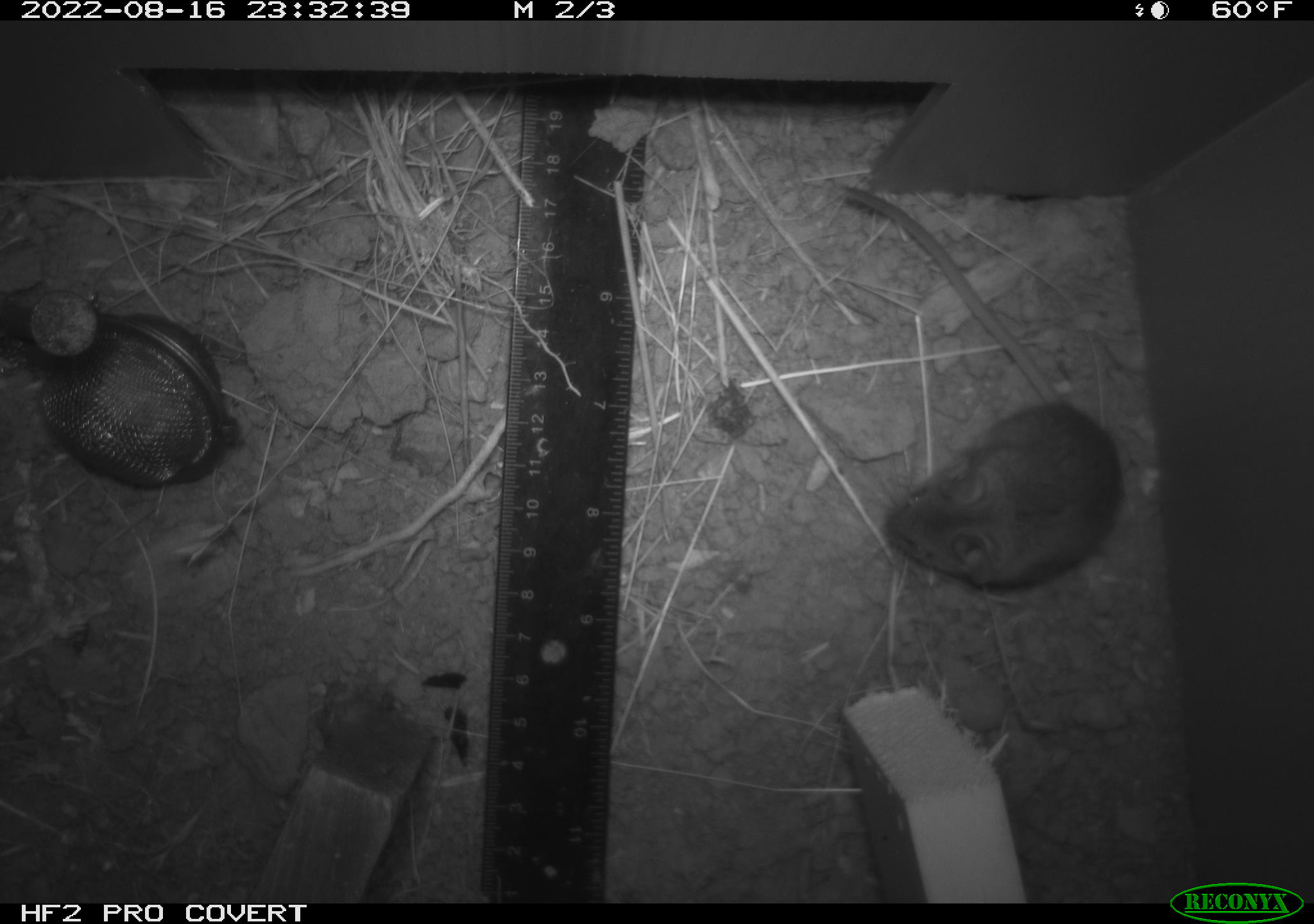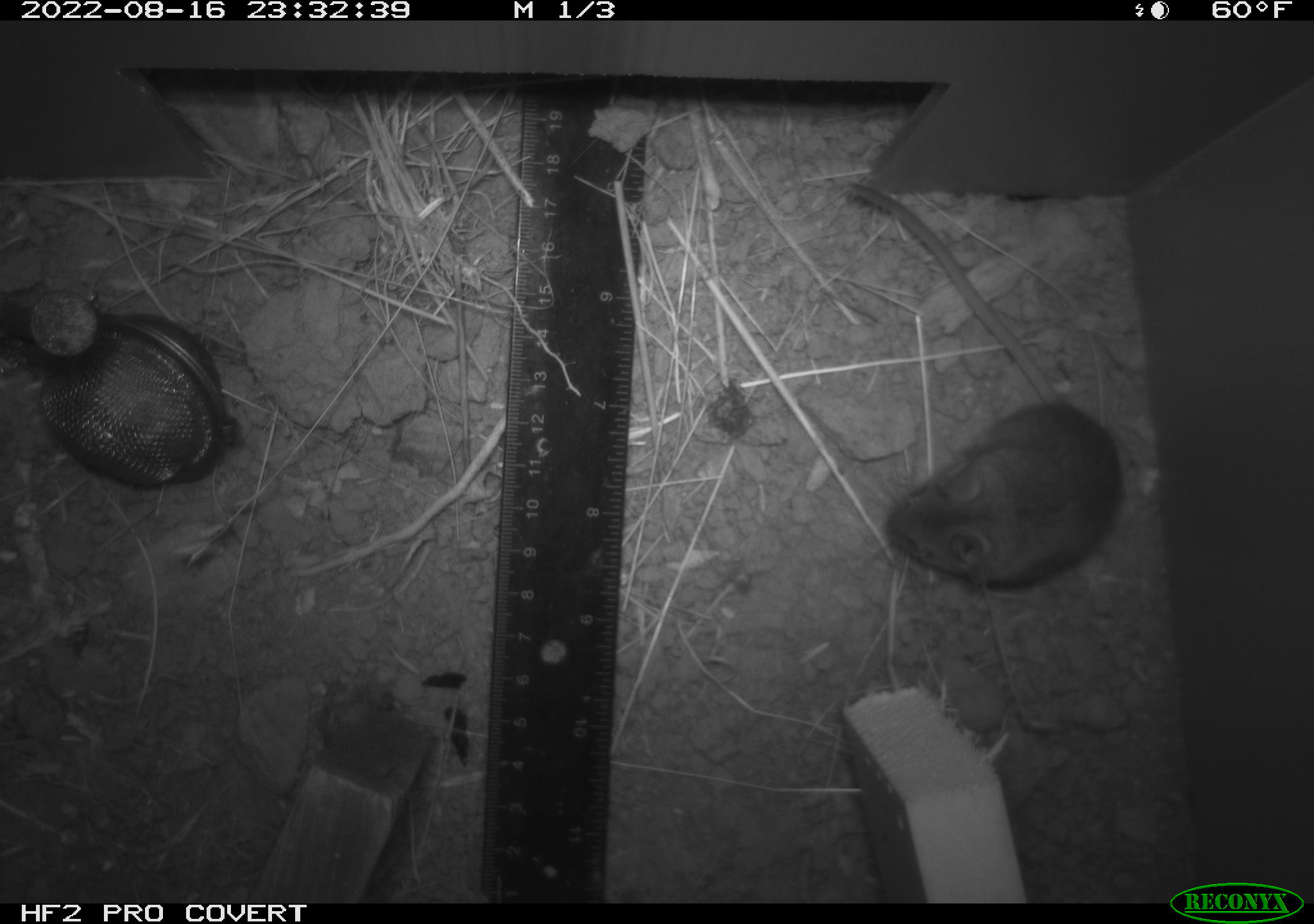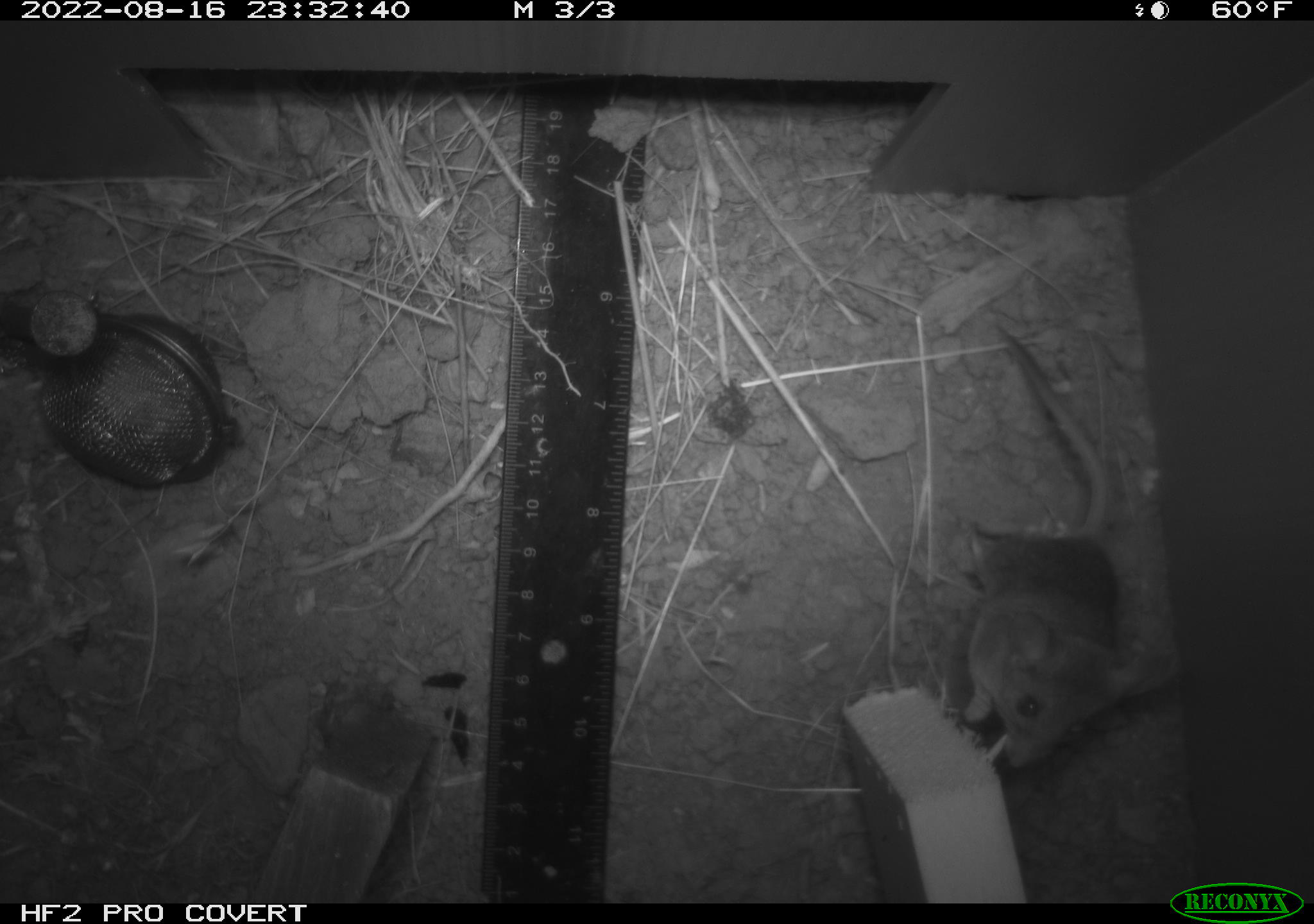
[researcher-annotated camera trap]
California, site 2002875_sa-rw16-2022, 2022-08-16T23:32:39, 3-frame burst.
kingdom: Animalia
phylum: Chordata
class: Mammalia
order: Rodentia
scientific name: Rodentia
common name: mouse species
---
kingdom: Animalia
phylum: Chordata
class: Mammalia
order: Rodentia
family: Cricetidae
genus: Neotoma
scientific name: Neotoma fuscipes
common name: dusky-footed woodrat